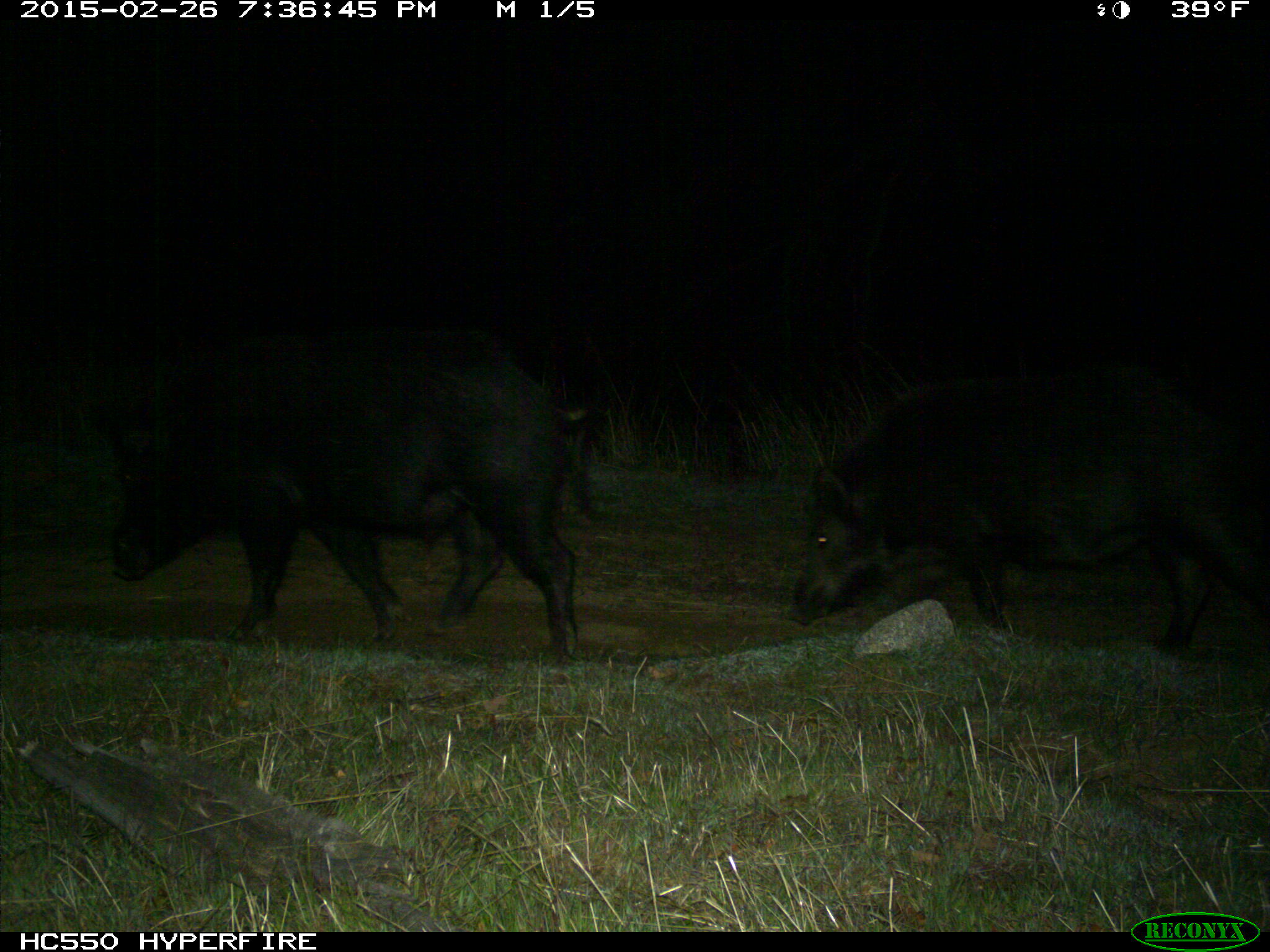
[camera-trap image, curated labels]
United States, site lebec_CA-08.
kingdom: Animalia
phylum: Chordata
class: Mammalia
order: Artiodactyla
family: Suidae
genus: Sus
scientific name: Sus scrofa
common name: wild boar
Sus scrofa (wild boar).